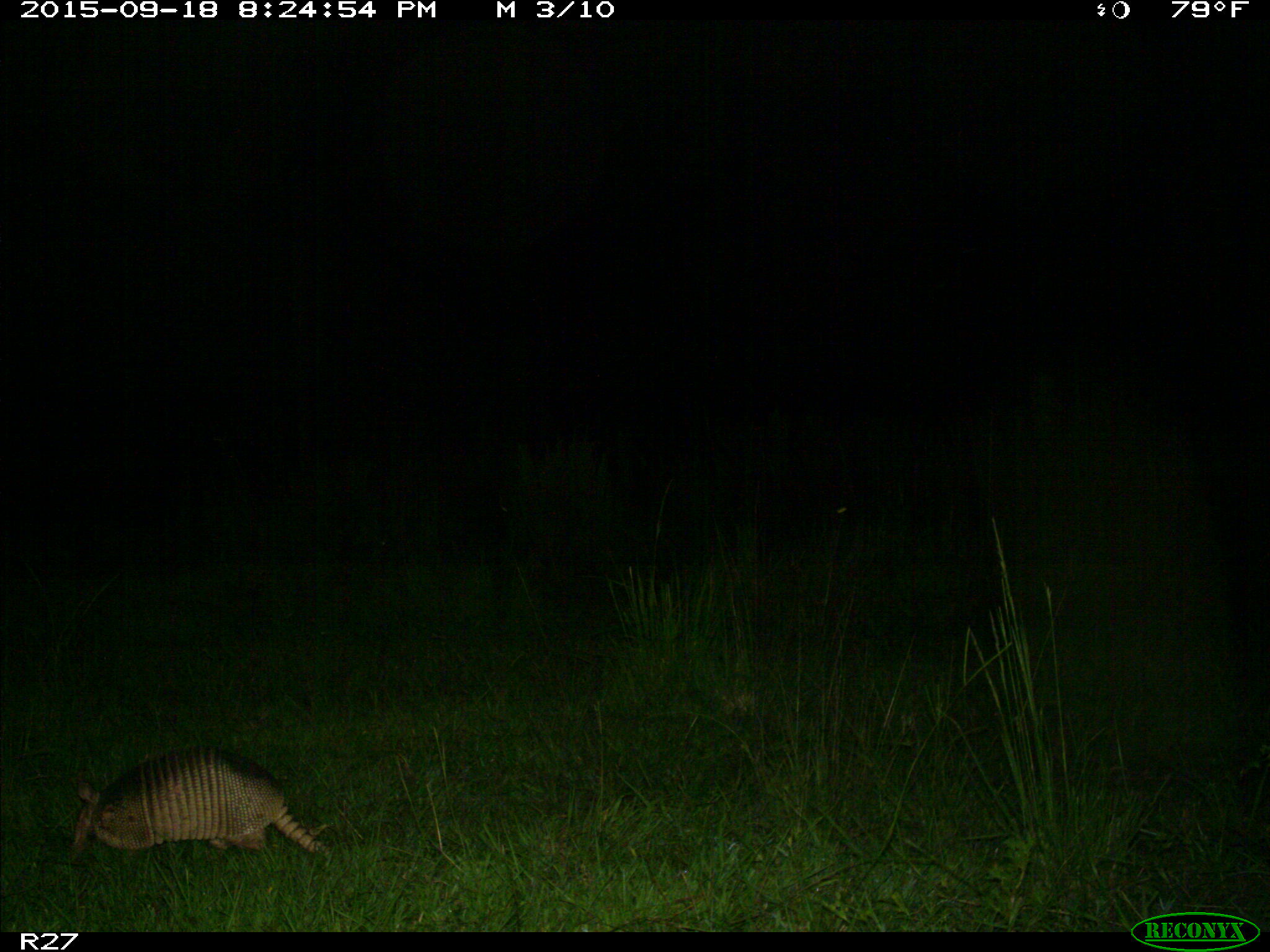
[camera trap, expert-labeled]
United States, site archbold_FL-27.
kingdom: Animalia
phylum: Chordata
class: Mammalia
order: Cingulata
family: Dasypodidae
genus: Dasypus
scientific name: Dasypus novemcinctus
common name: nine-banded armadillo